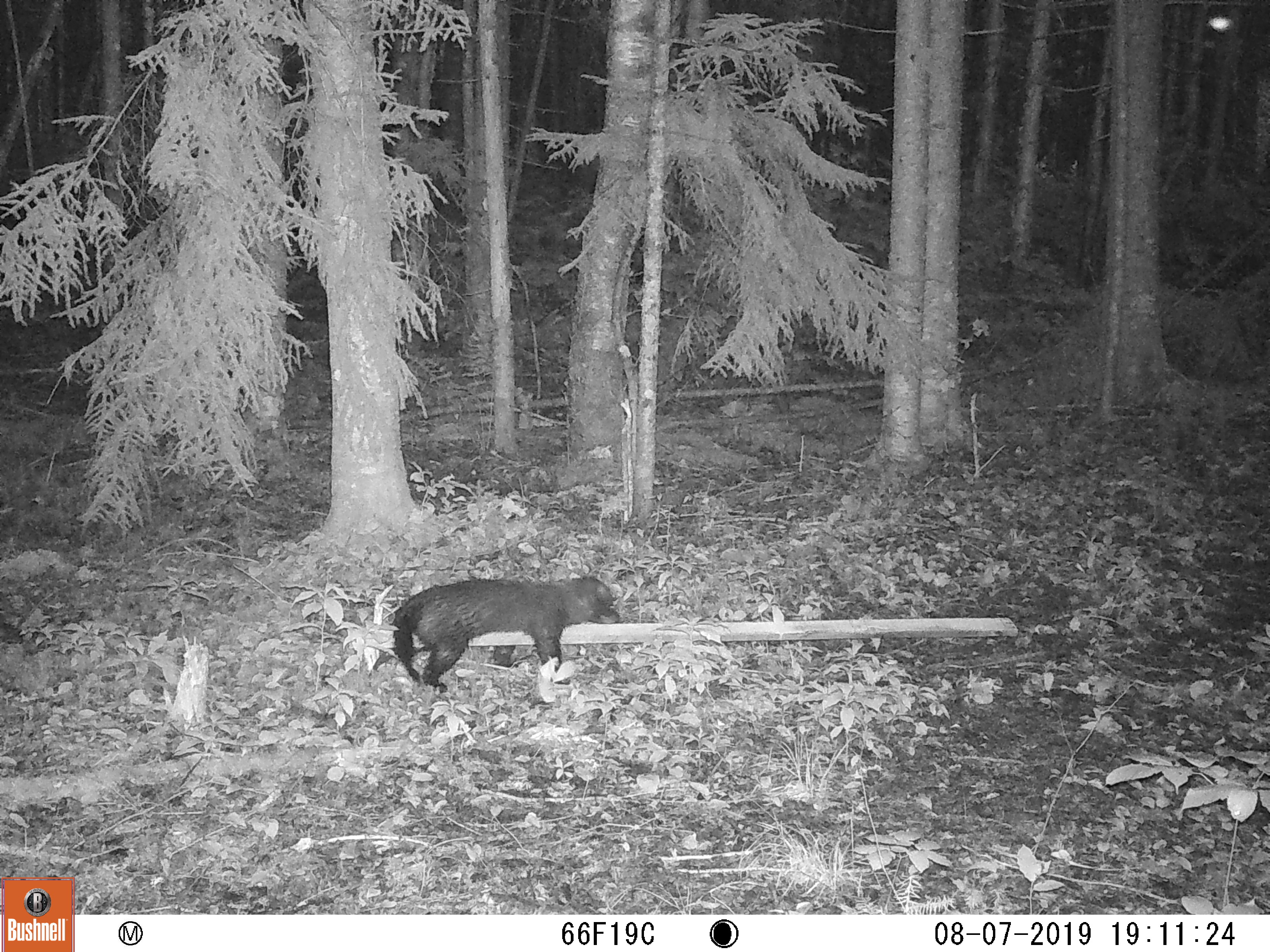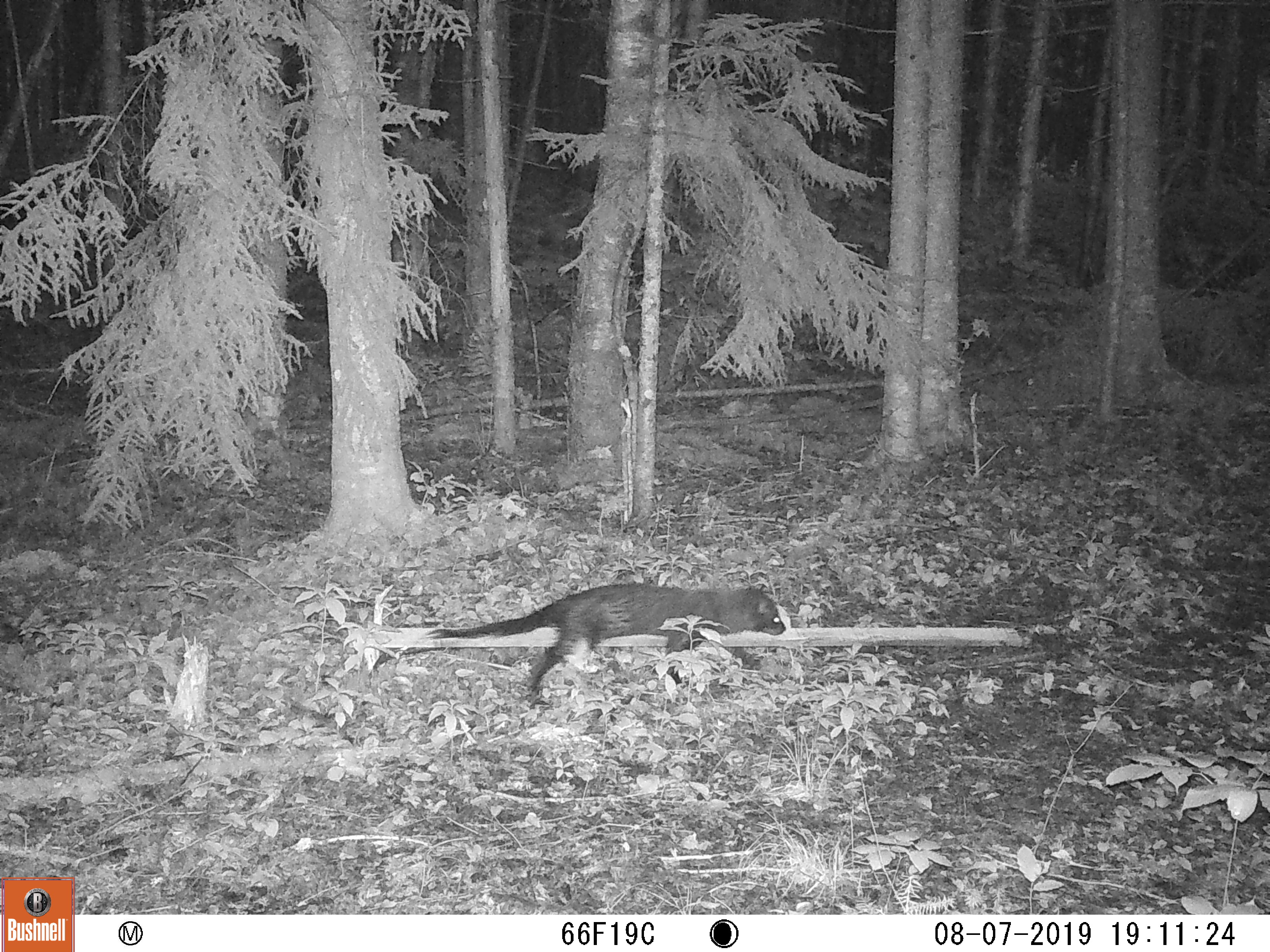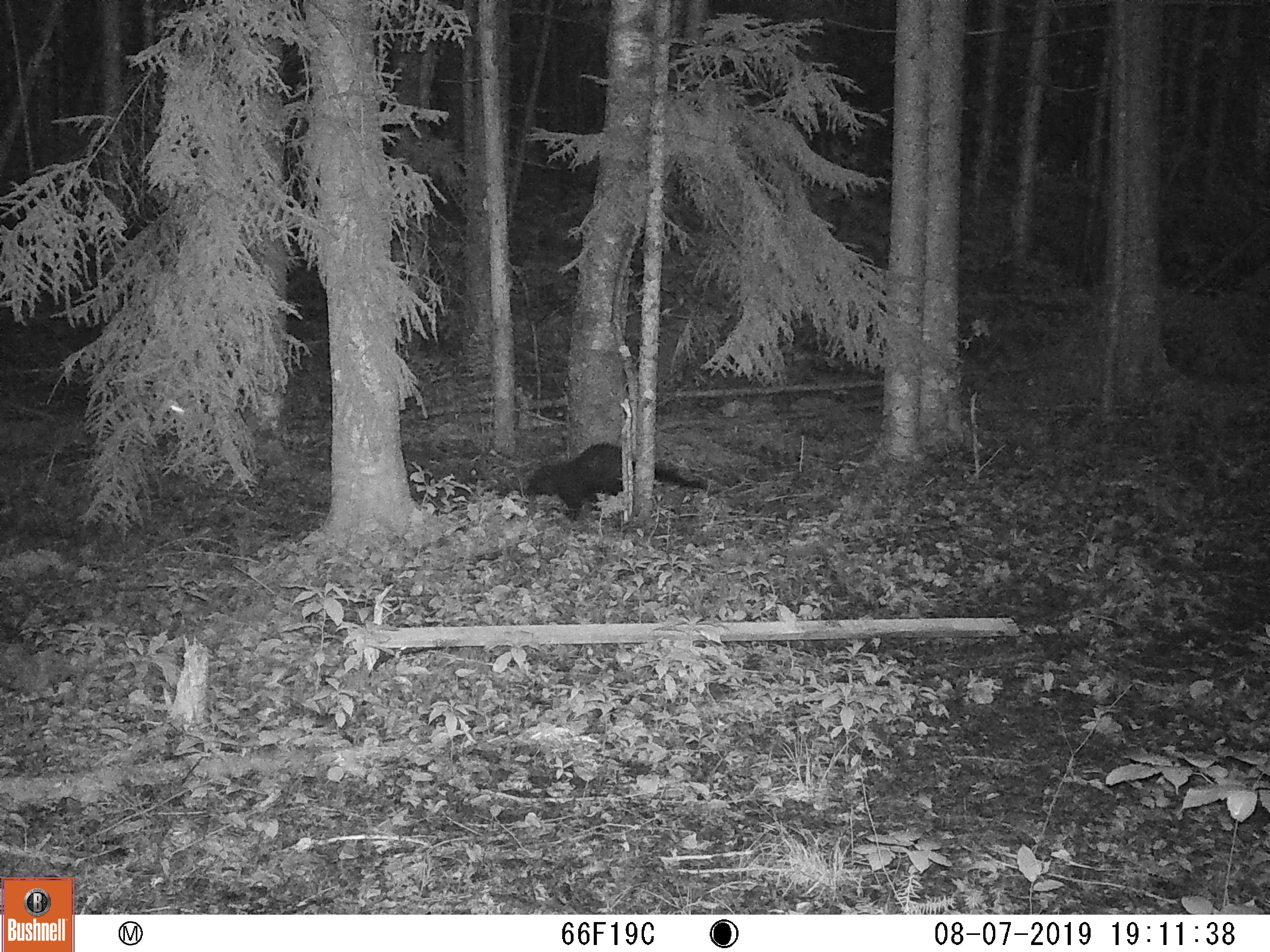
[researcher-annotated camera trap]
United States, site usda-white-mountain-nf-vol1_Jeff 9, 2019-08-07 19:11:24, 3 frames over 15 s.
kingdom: Animalia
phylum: Chordata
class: Mammalia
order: Carnivora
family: Mustelidae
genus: Pekania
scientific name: Pekania pennanti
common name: fisher